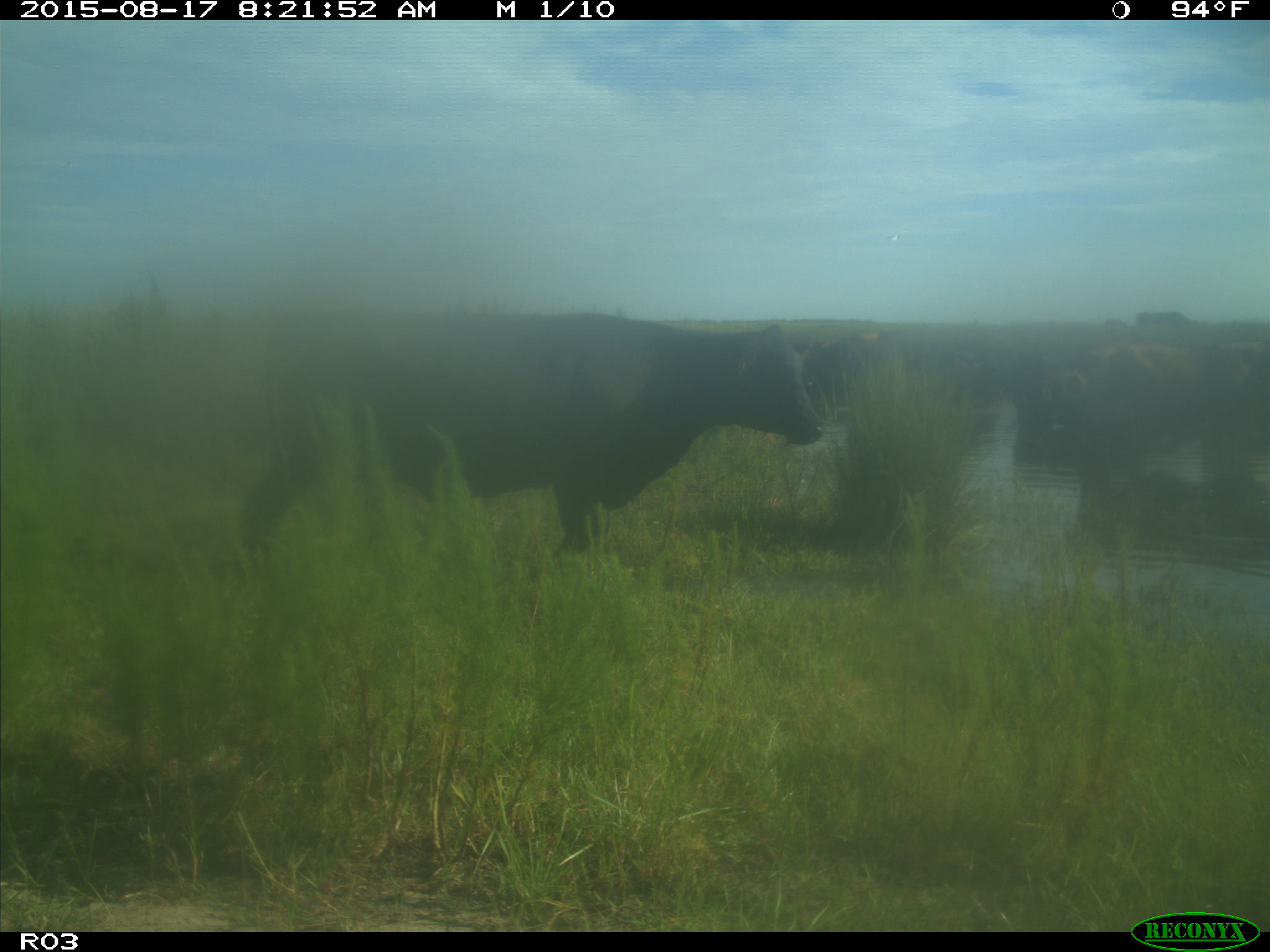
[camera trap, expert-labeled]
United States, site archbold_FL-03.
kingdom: Animalia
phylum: Chordata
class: Mammalia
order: Artiodactyla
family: Bovidae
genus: Bos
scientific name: Bos taurus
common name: domestic cow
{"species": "Bos taurus (domestic cow)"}